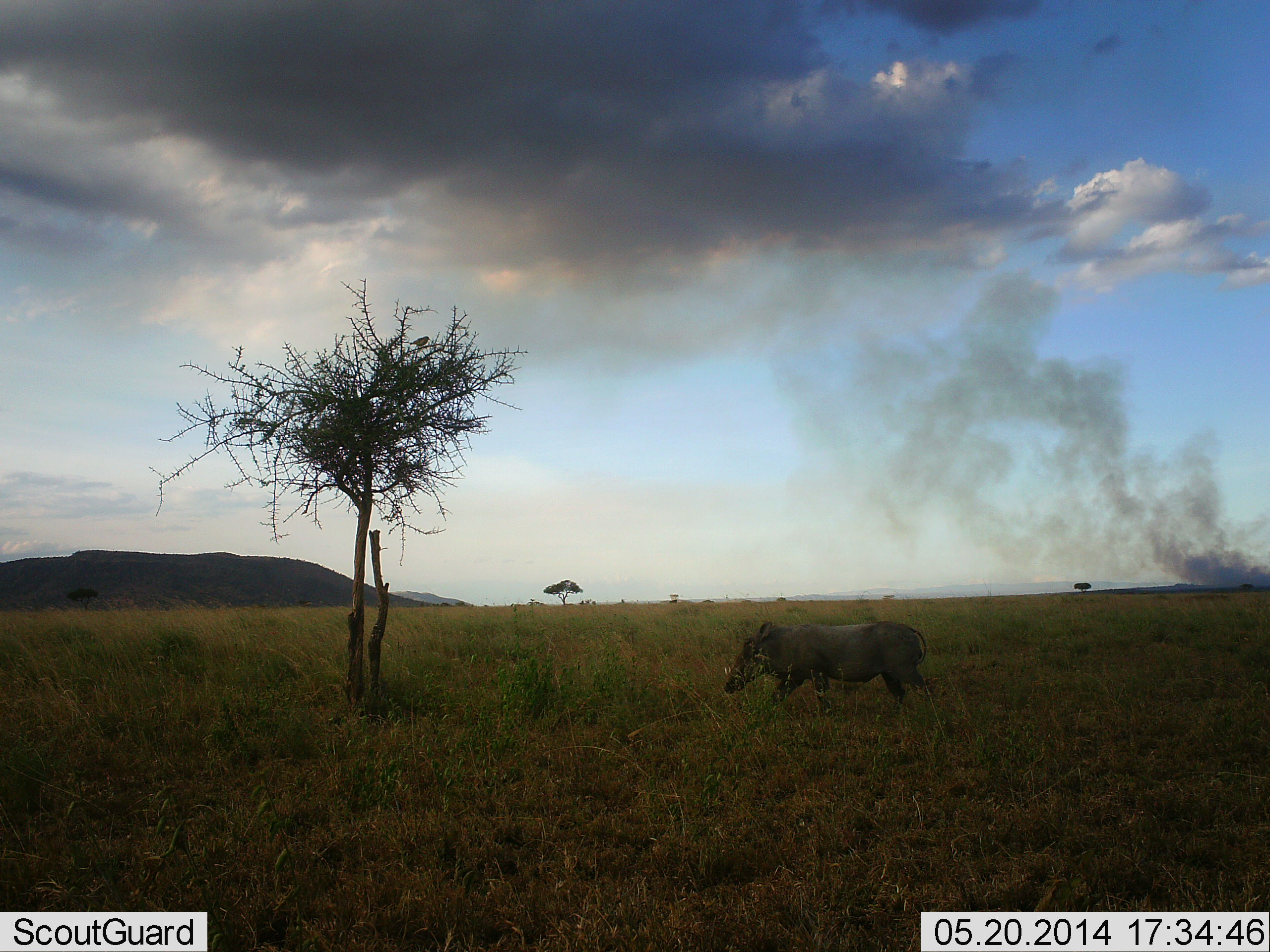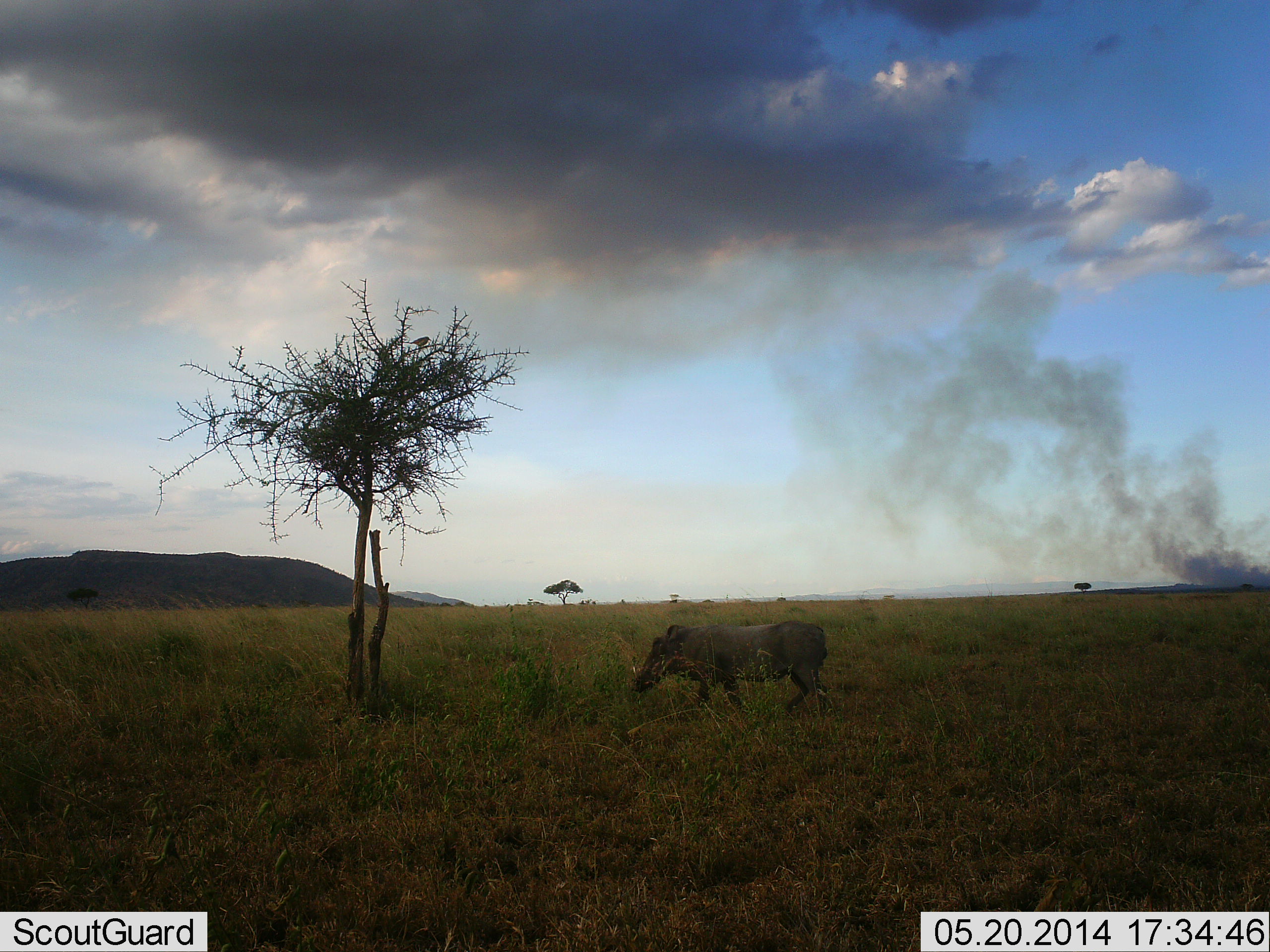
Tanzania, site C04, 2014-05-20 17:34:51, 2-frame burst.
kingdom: Animalia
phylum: Chordata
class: Mammalia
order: Artiodactyla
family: Suidae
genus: Phacochoerus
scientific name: Phacochoerus africanus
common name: warthog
Warthog (Phacochoerus africanus), count 1. Behavior (volunteer vote fractions): standing 10%, resting 0%, moving 90%, interacting 0%. Young present (vote fraction): 0%. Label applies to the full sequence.